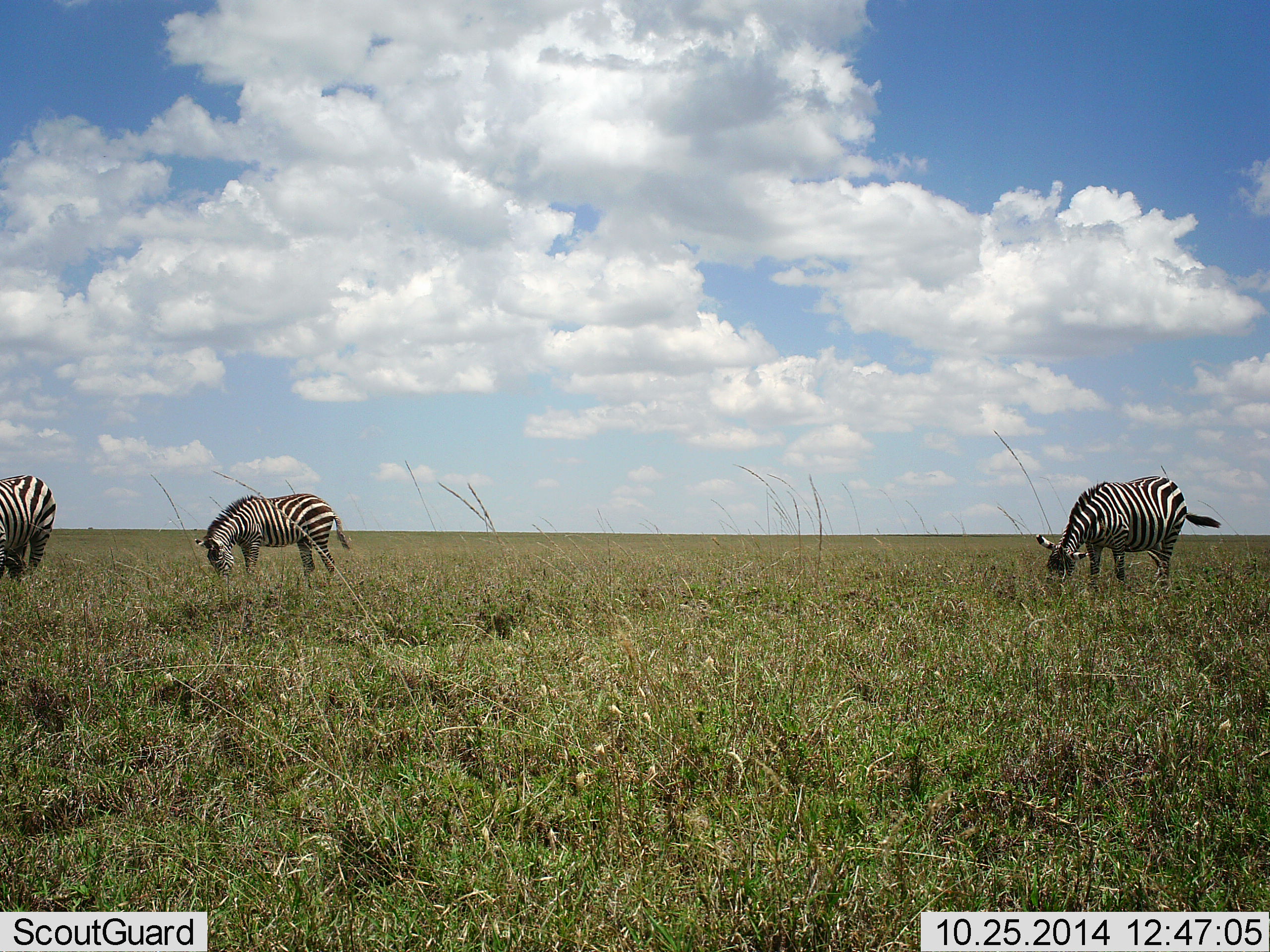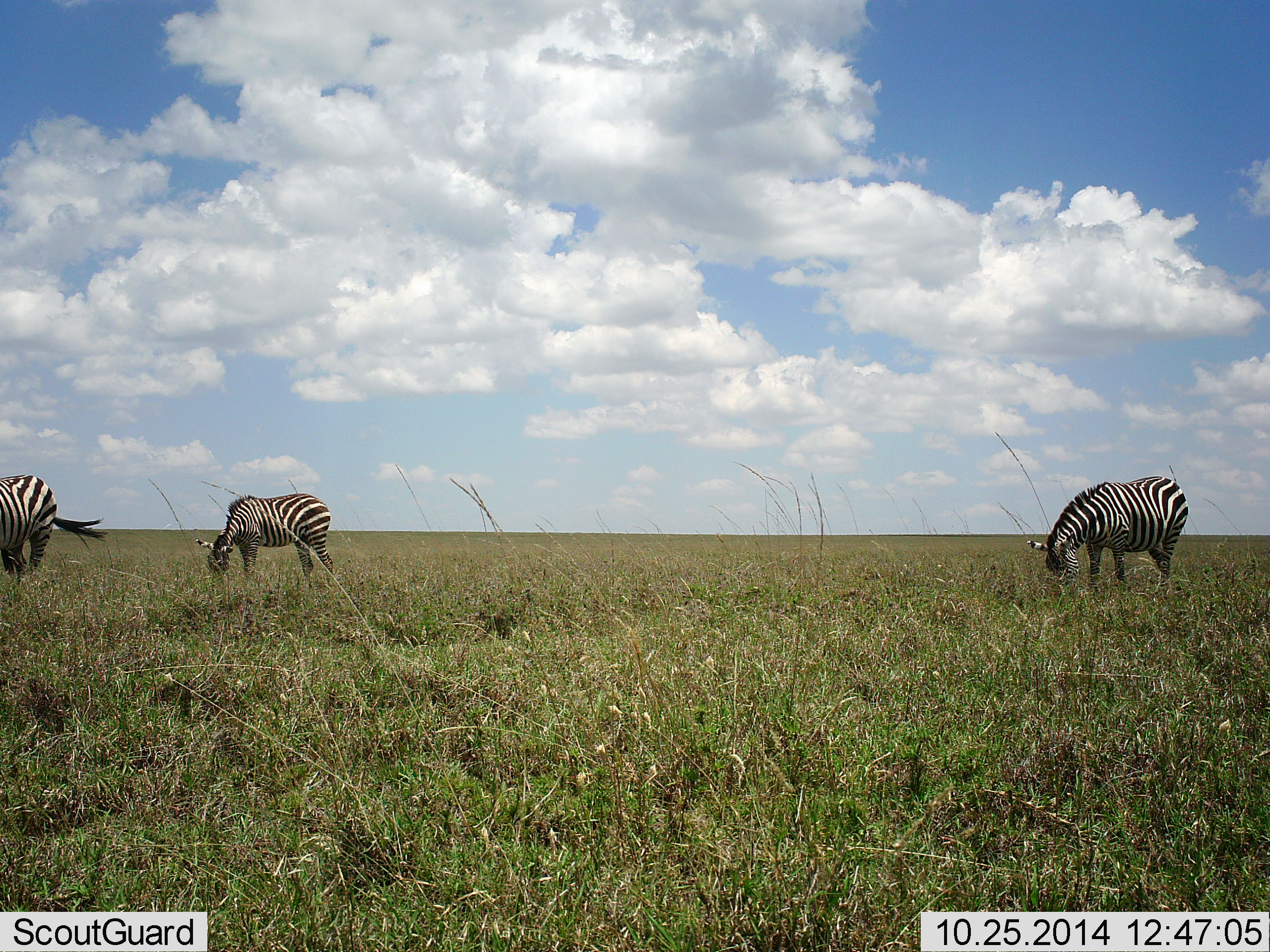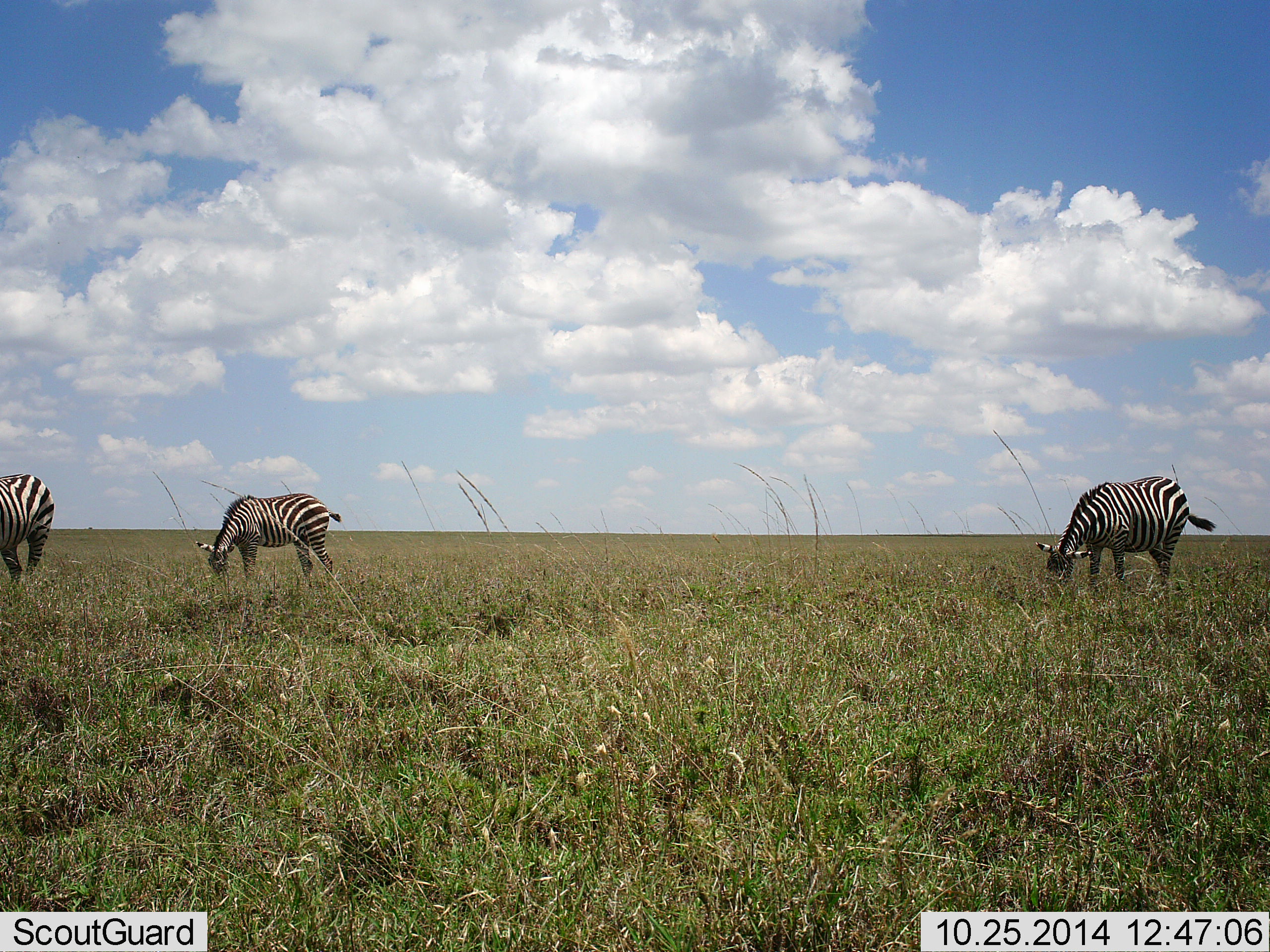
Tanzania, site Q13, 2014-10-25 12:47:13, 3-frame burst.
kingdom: Animalia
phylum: Chordata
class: Mammalia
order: Perissodactyla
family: Equidae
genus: Equus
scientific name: Equus quagga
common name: plains zebra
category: zebra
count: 3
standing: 40%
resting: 0%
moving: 0%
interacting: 0%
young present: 0%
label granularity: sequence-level